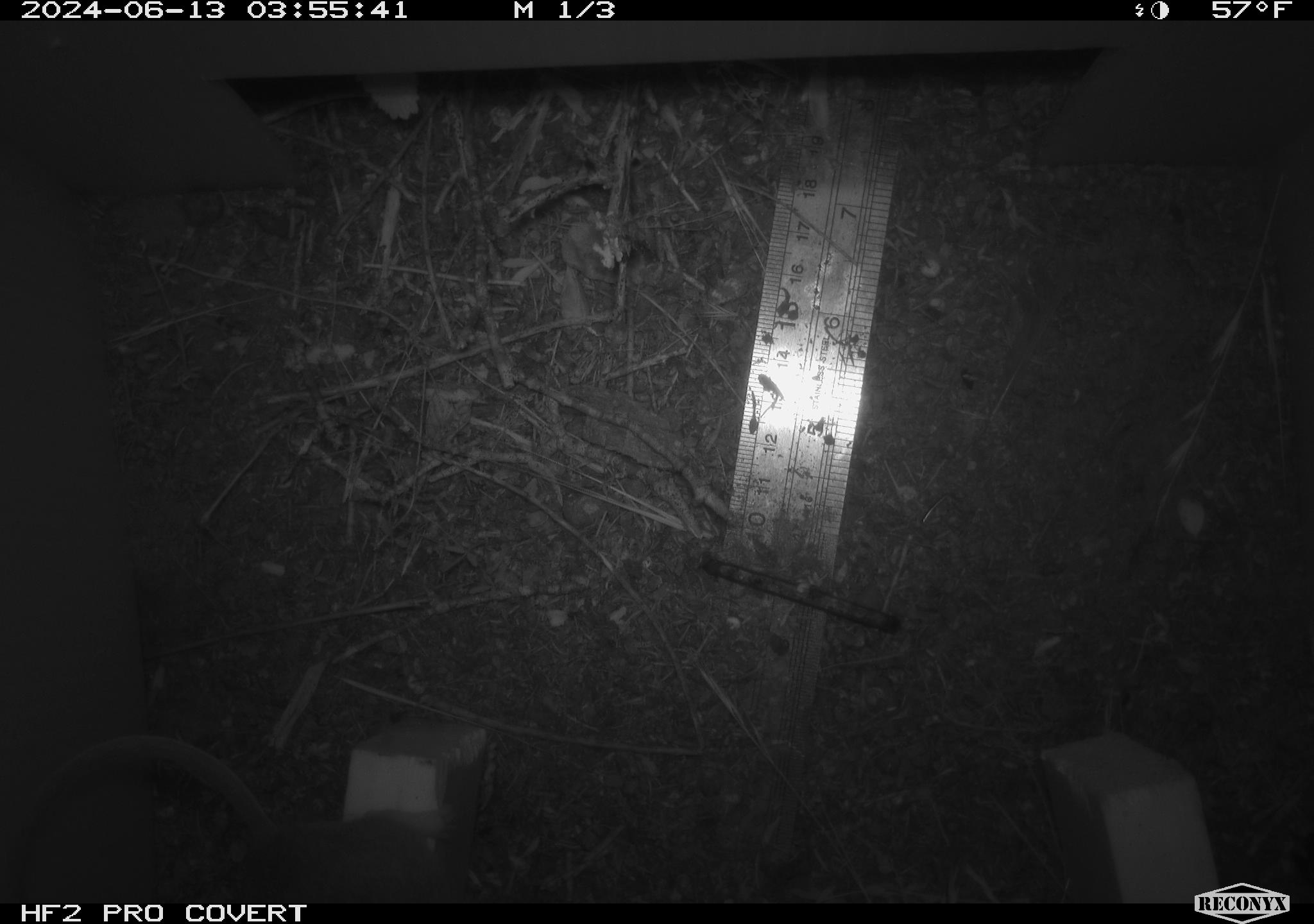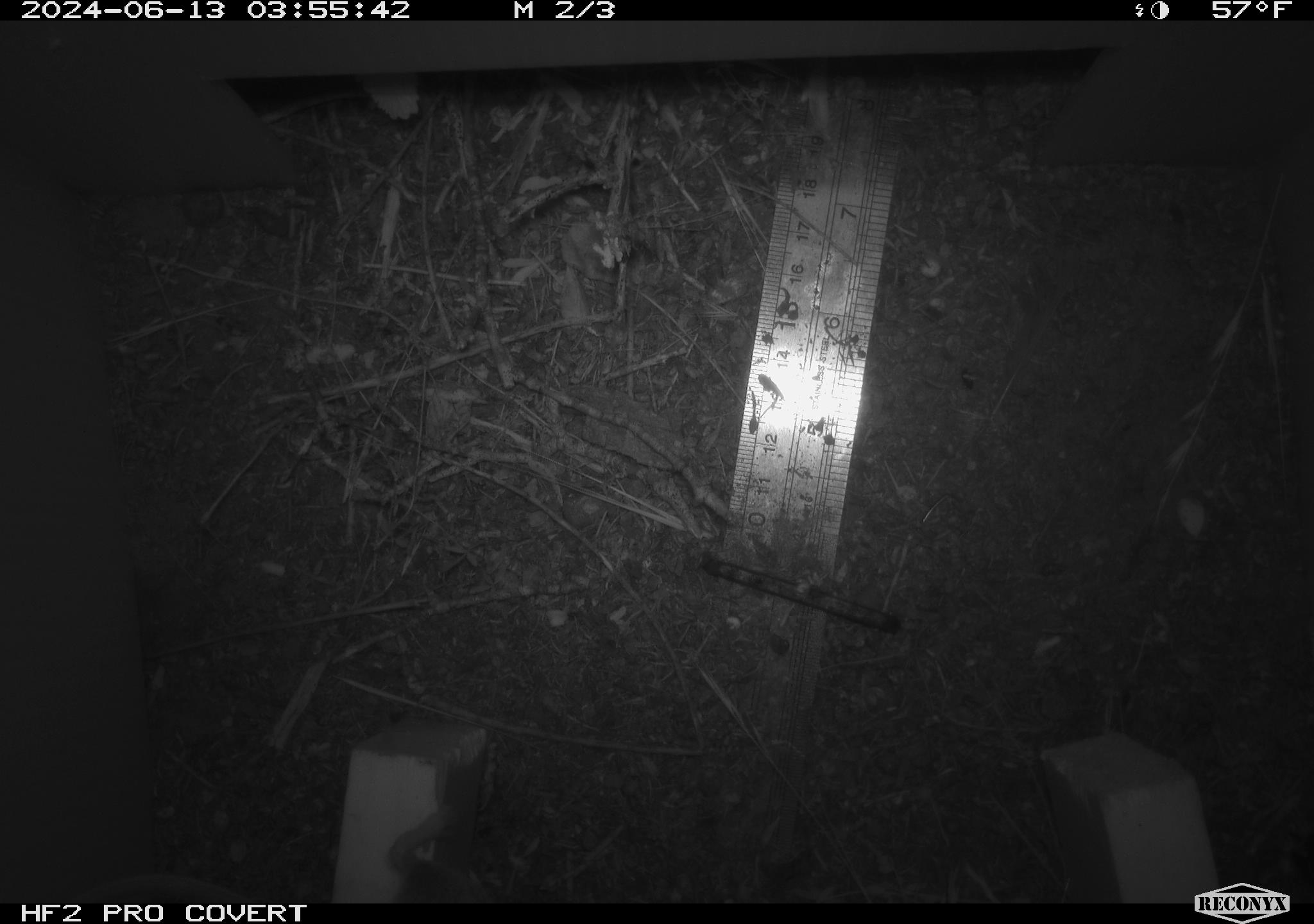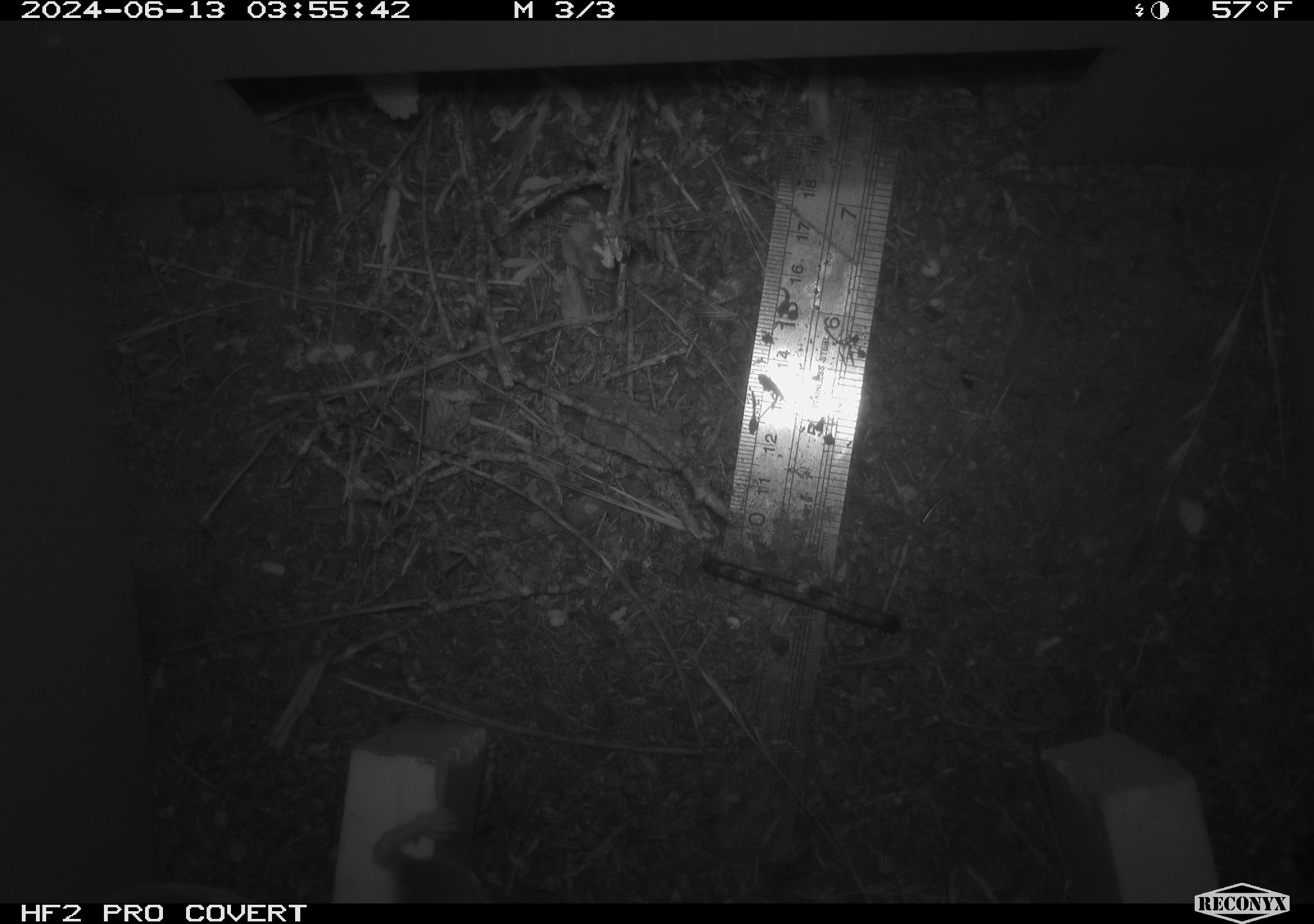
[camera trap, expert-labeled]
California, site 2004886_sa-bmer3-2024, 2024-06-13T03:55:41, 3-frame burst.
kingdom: Animalia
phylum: Chordata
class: Mammalia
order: Rodentia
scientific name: Rodentia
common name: mouse species